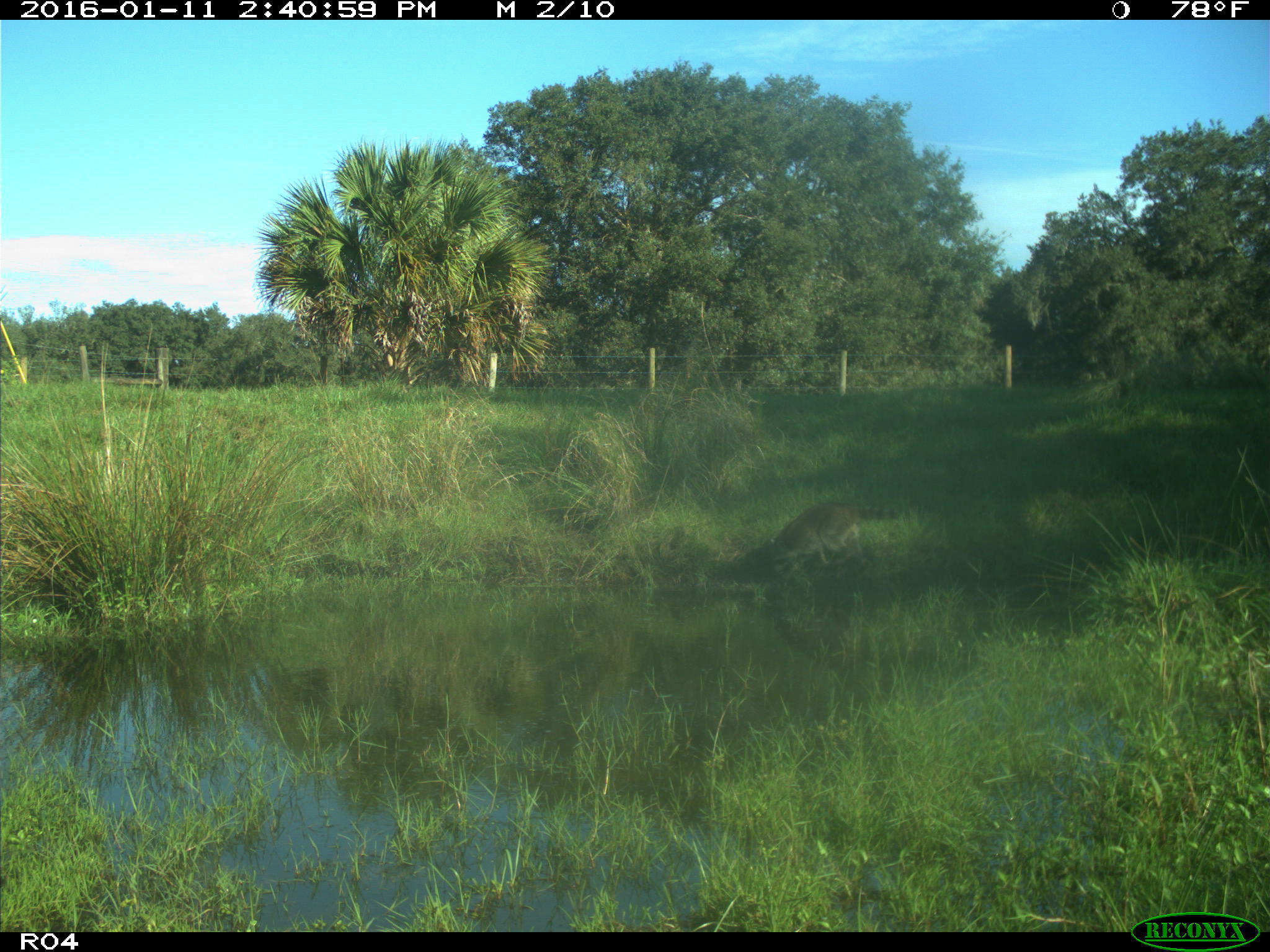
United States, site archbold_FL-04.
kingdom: Animalia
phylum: Chordata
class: Mammalia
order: Carnivora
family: Procyonidae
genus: Procyon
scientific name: Procyon lotor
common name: common raccoon